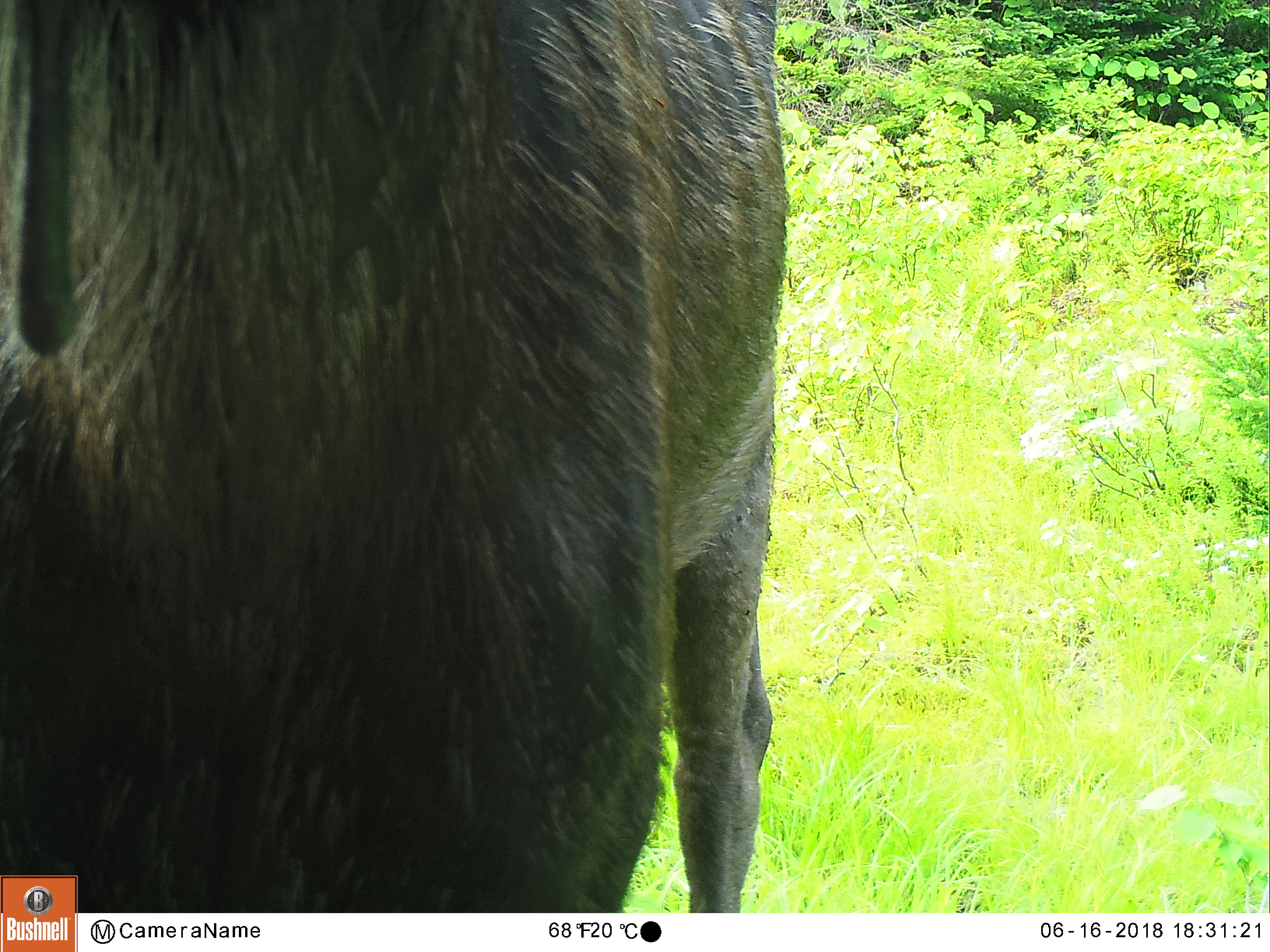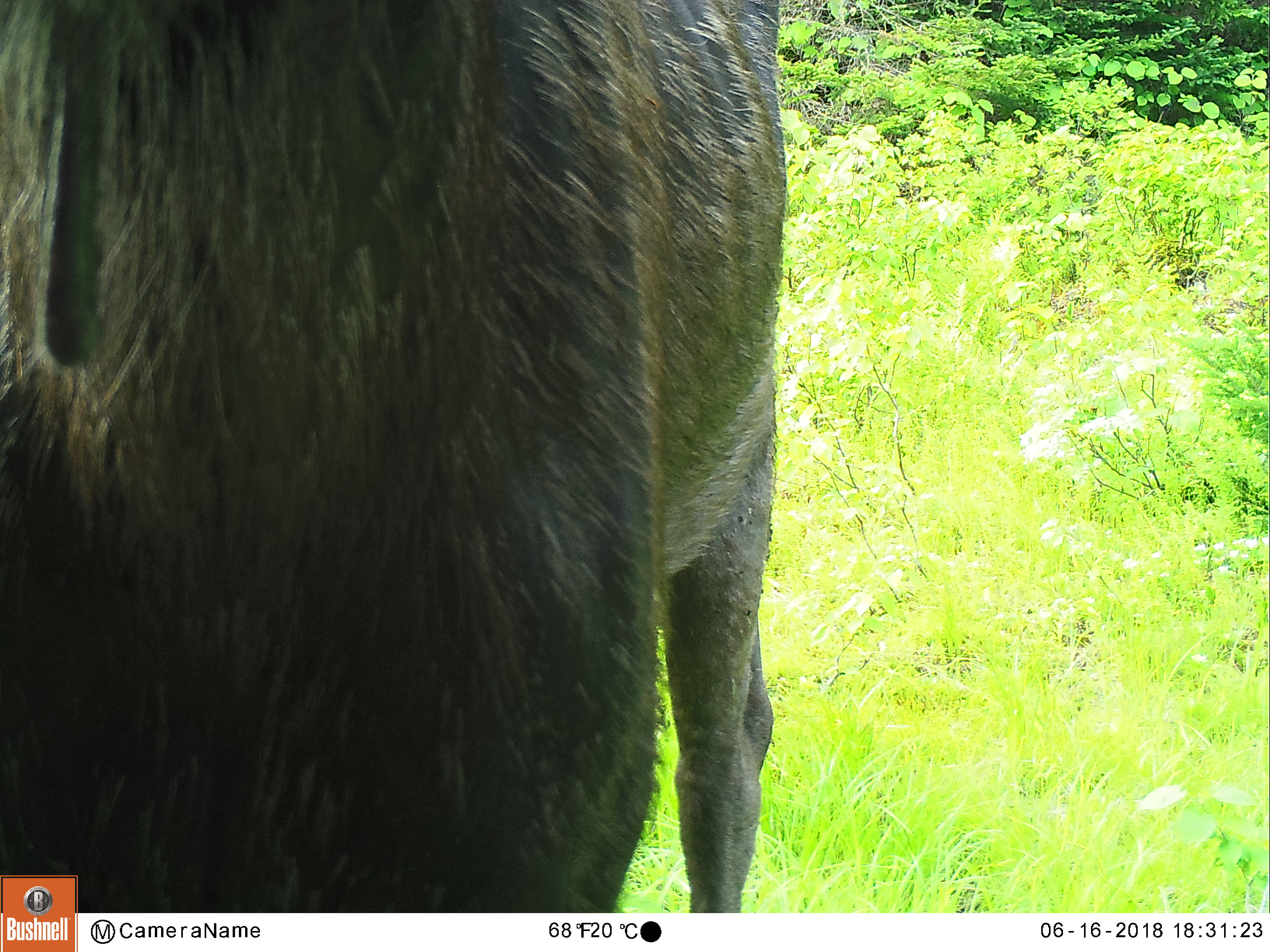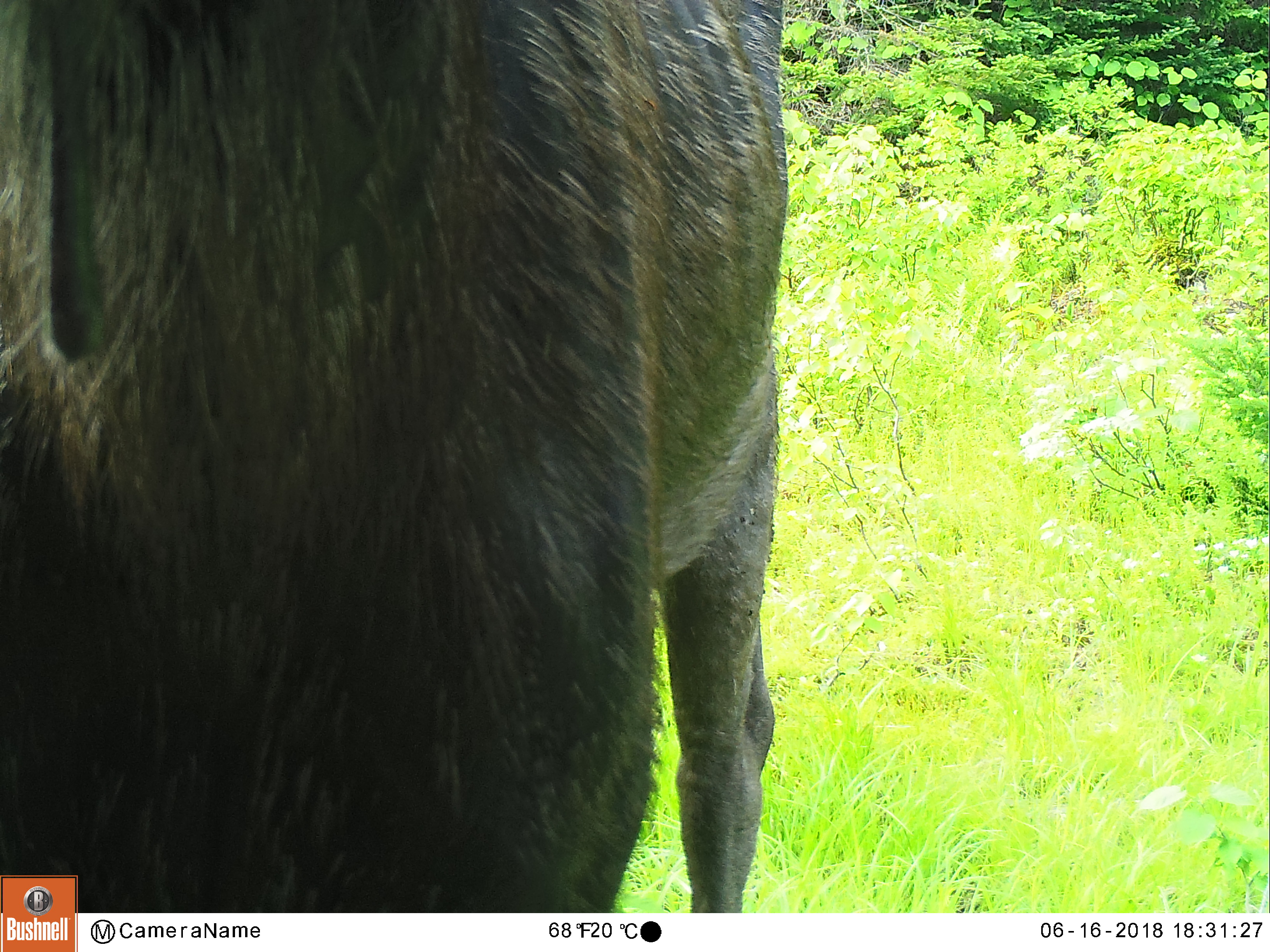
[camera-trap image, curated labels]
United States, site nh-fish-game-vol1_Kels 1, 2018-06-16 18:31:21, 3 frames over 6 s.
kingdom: Animalia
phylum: Chordata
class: Mammalia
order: Artiodactyla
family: Cervidae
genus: Alces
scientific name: Alces alces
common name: moose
Moose (Alces alces).